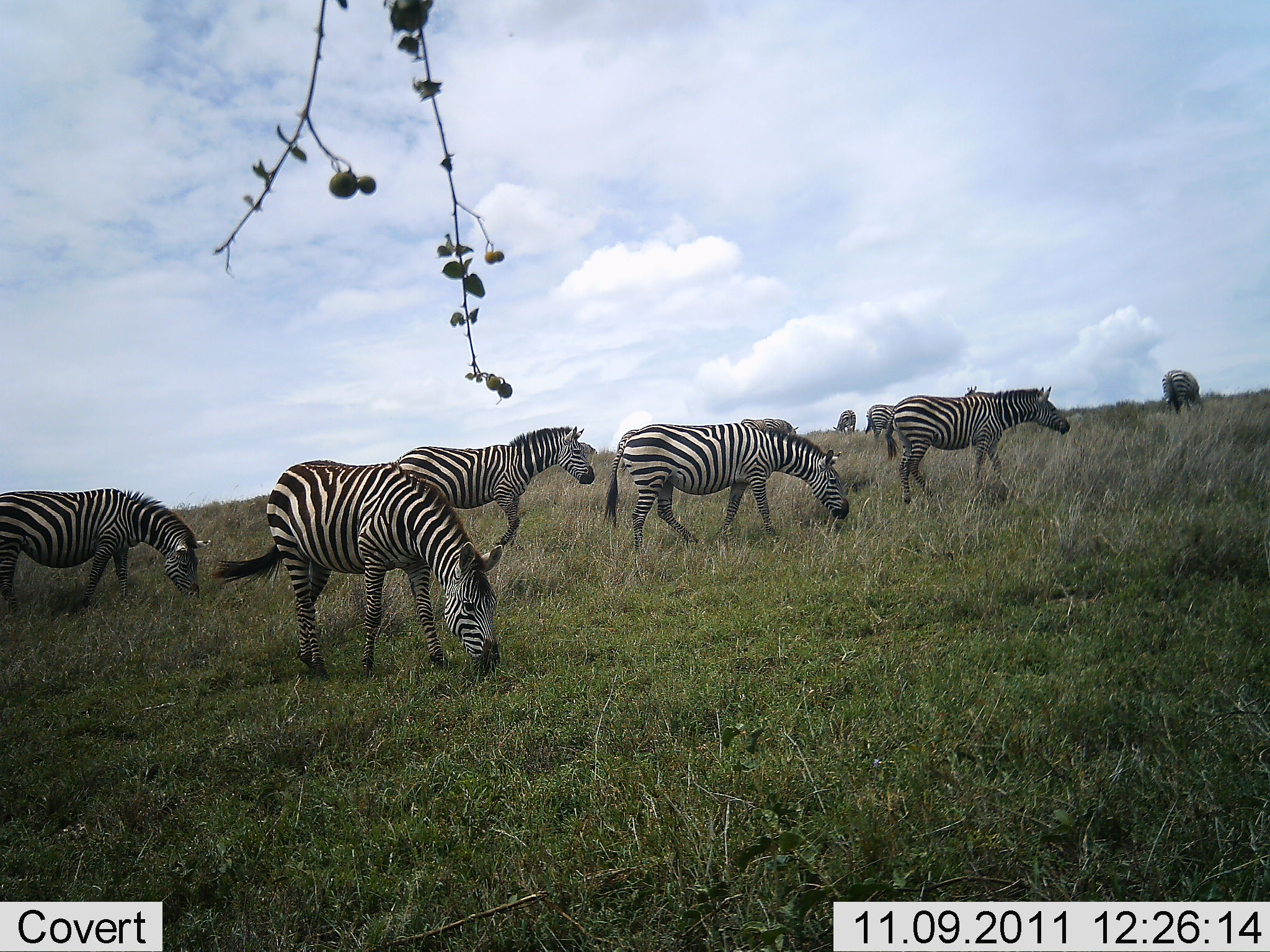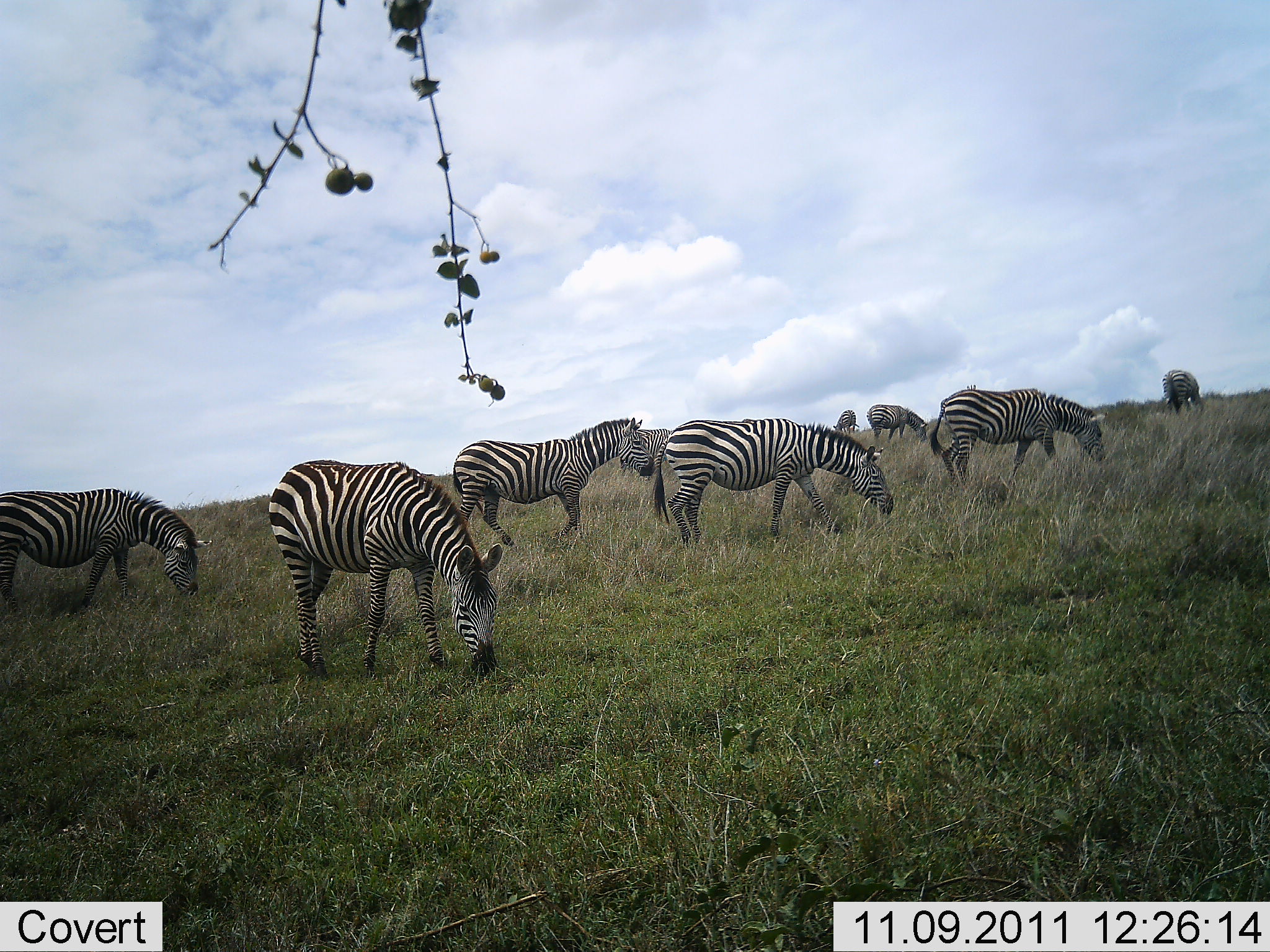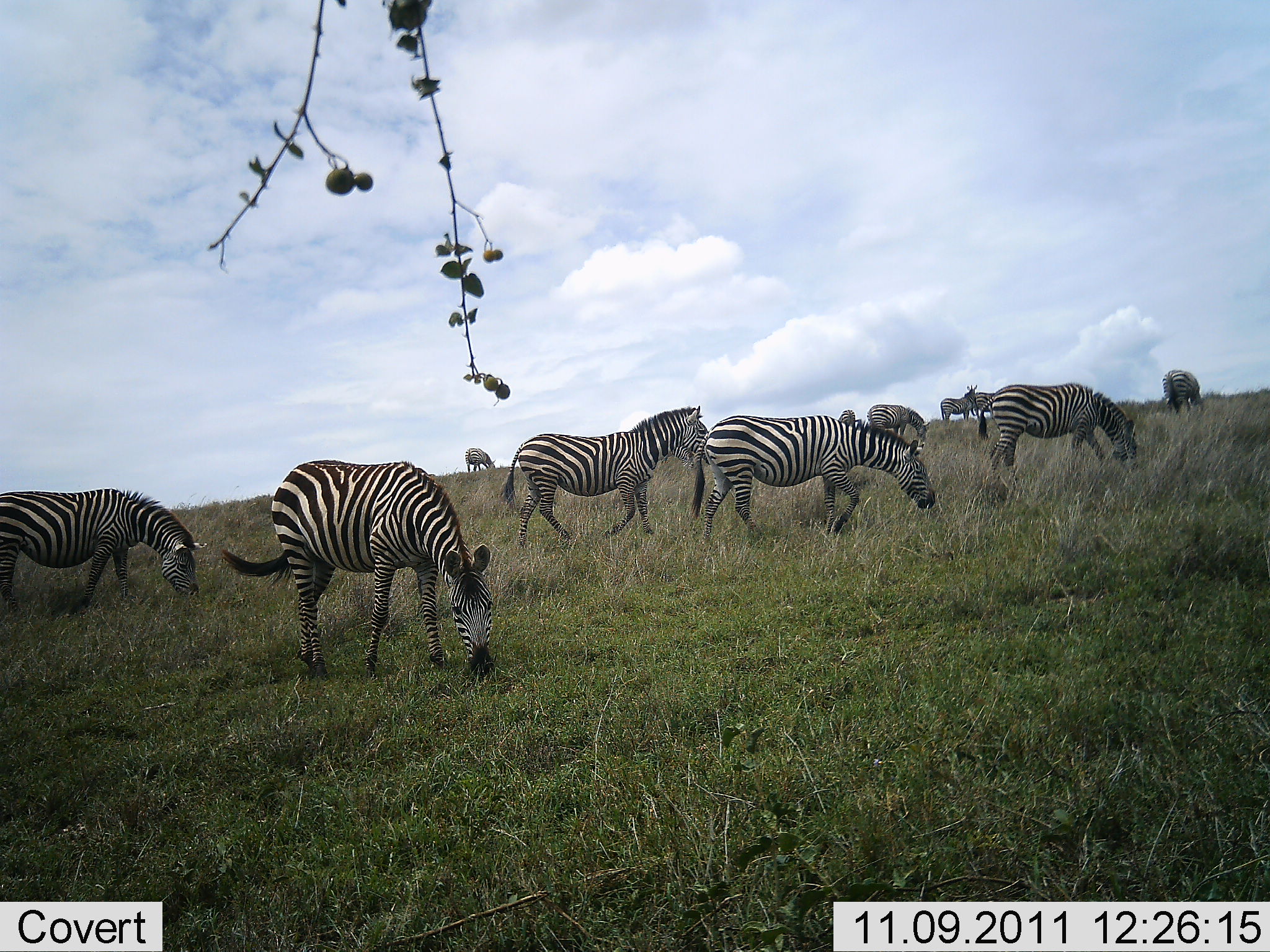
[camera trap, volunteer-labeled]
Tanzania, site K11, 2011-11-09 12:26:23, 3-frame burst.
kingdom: Animalia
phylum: Chordata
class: Mammalia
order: Perissodactyla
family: Equidae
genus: Equus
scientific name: Equus quagga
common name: plains zebra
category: zebra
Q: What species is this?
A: Zebra (plains zebra) (Equus quagga).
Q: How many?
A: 11-50.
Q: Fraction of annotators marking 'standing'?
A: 31%.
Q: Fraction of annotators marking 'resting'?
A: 0%.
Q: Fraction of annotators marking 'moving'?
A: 69%.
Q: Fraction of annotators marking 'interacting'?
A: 0%.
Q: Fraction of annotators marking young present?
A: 0%.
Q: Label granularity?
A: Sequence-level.